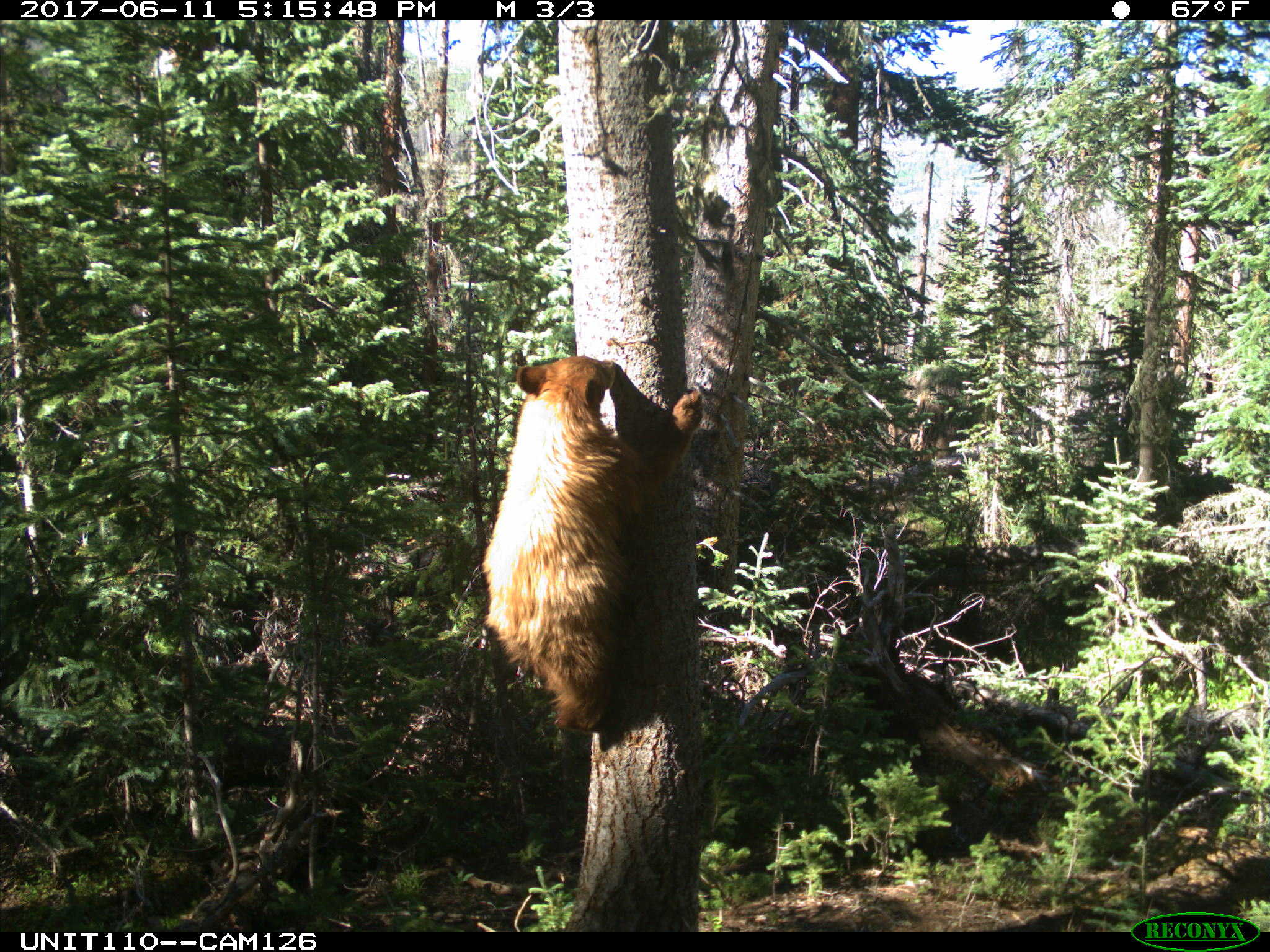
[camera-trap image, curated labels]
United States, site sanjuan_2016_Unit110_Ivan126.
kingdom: Animalia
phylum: Chordata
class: Mammalia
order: Carnivora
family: Ursidae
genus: Ursus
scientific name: Ursus americanus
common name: american black bear